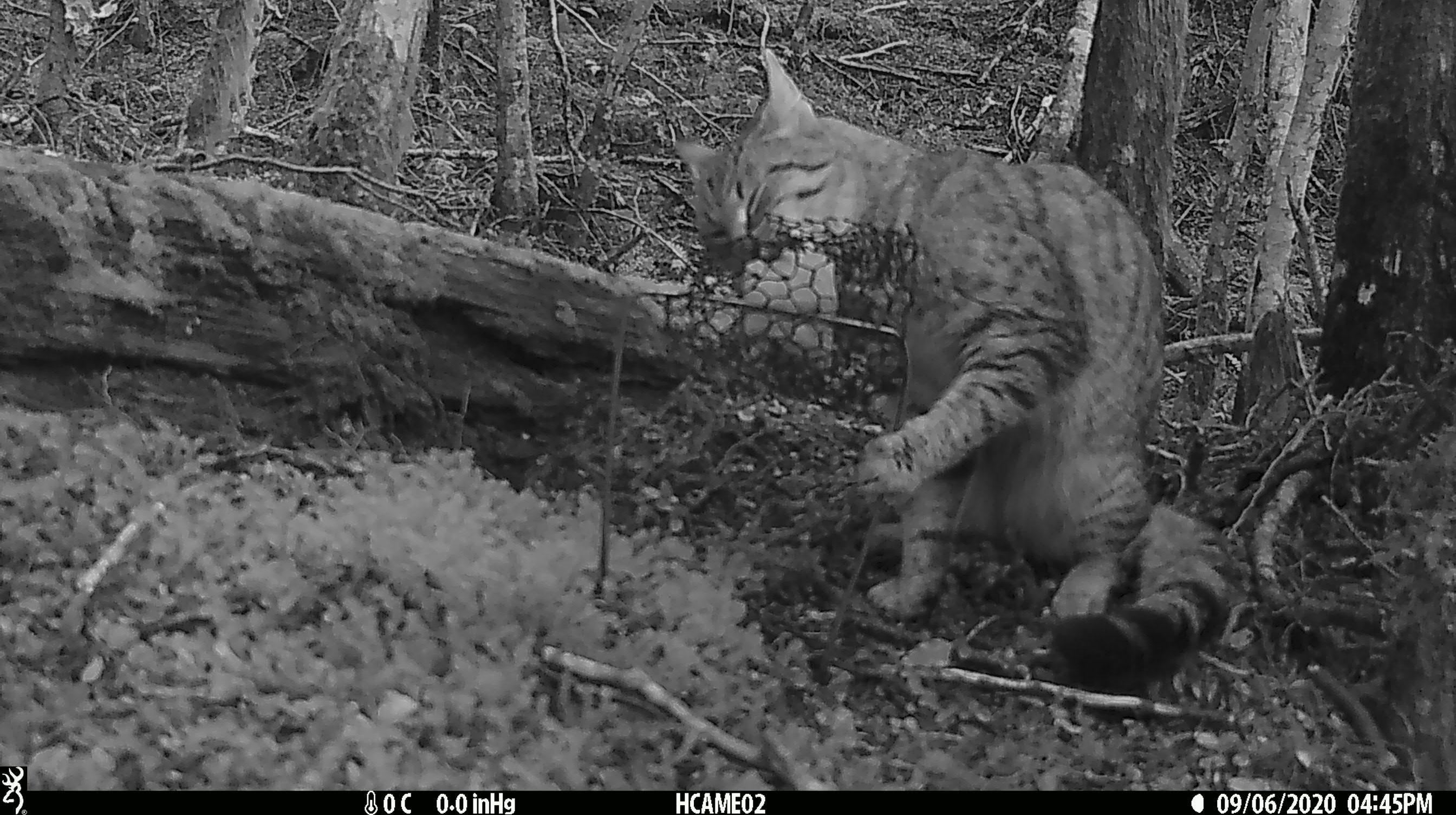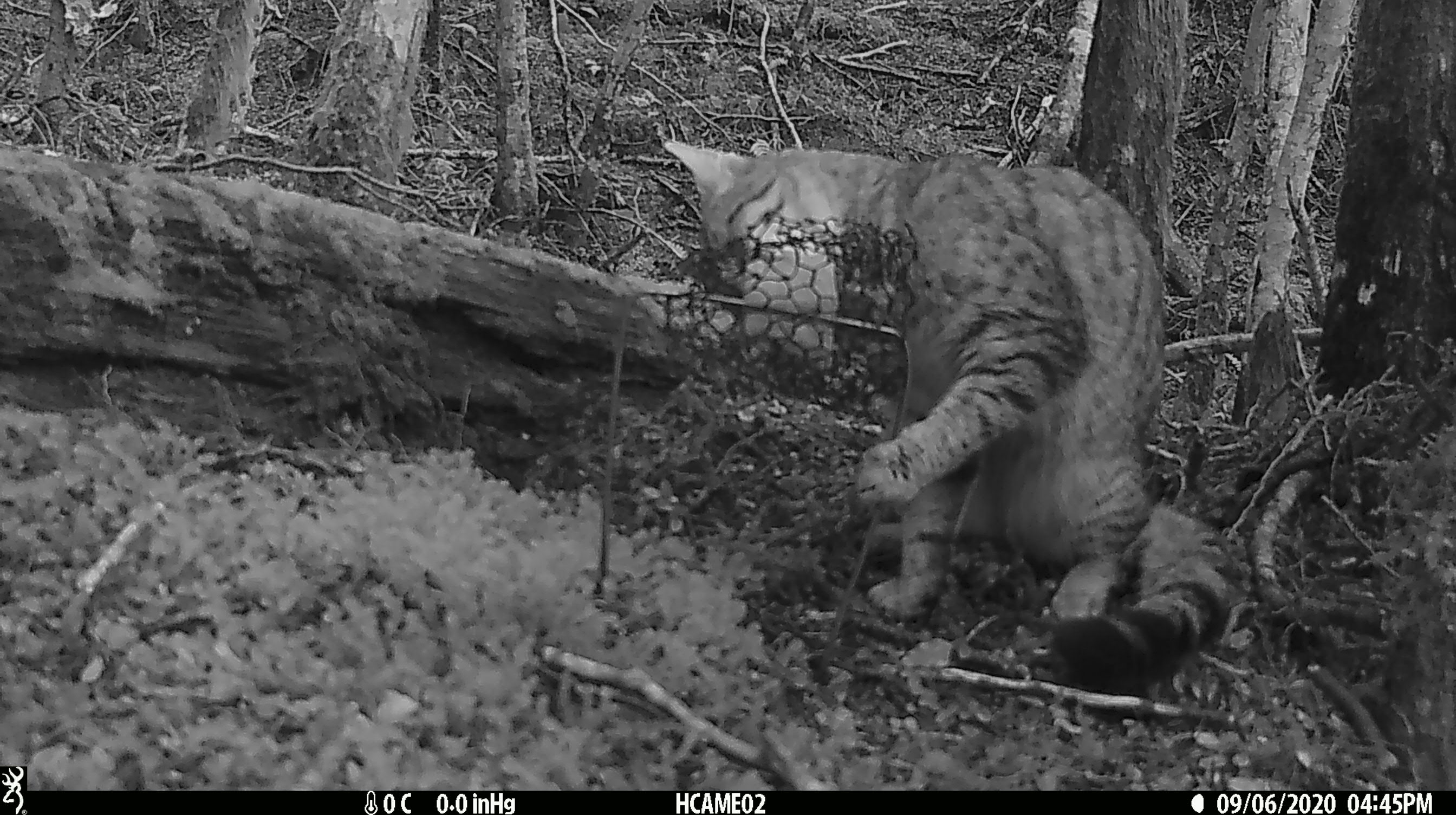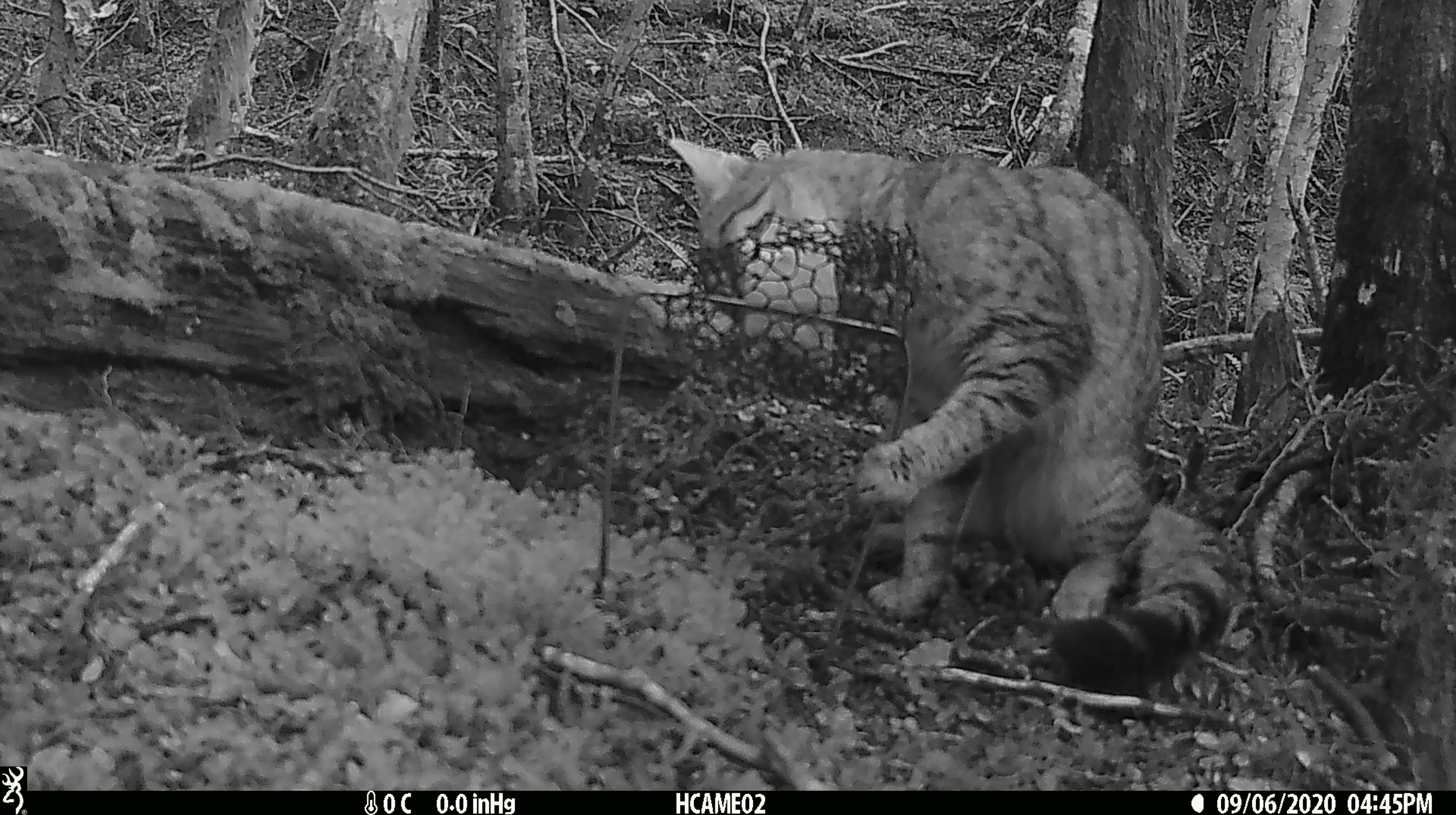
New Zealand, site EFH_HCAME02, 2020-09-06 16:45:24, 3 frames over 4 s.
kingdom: Animalia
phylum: Chordata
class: Mammalia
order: Carnivora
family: Felidae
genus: Felis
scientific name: Felis catus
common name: domestic cat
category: cat